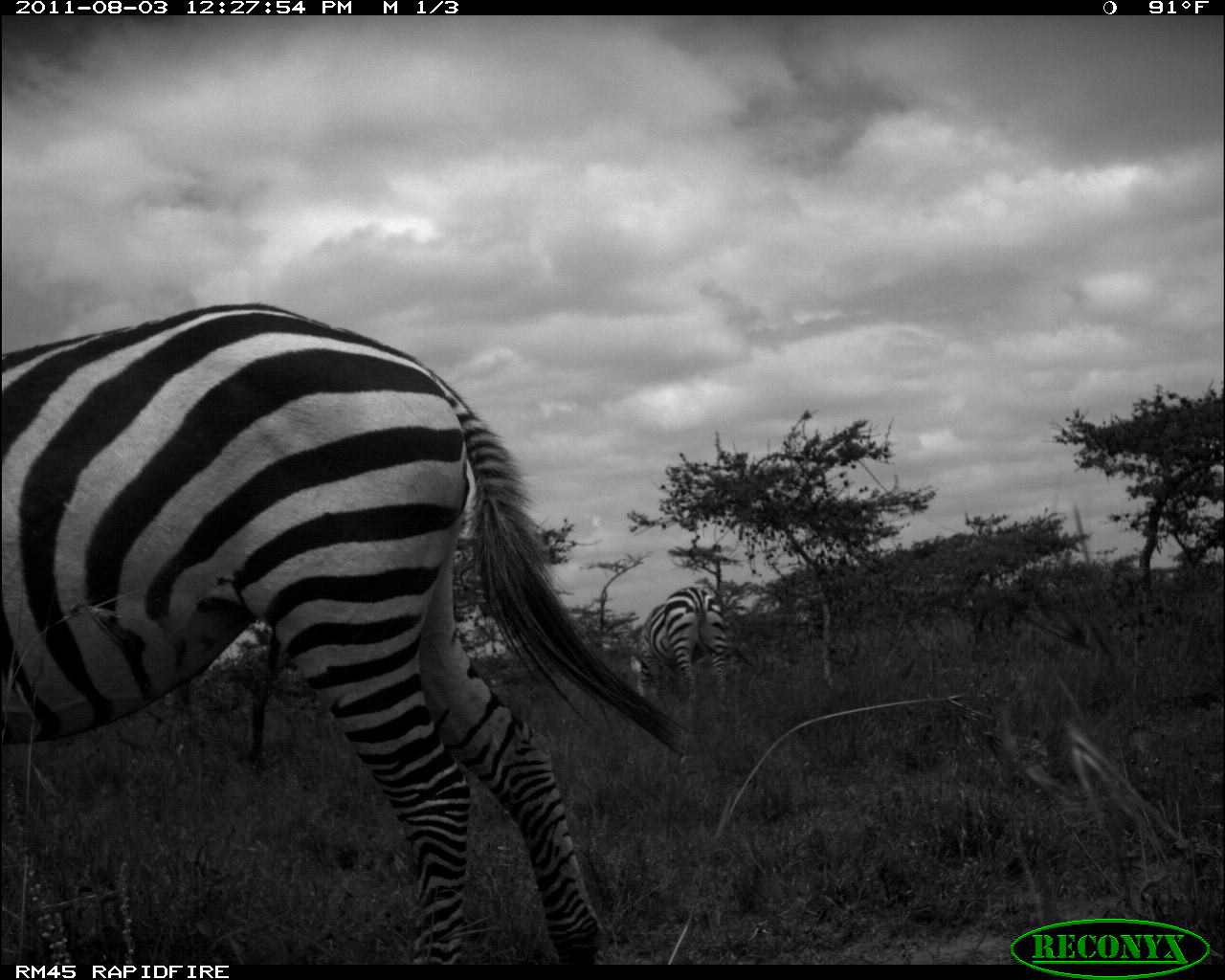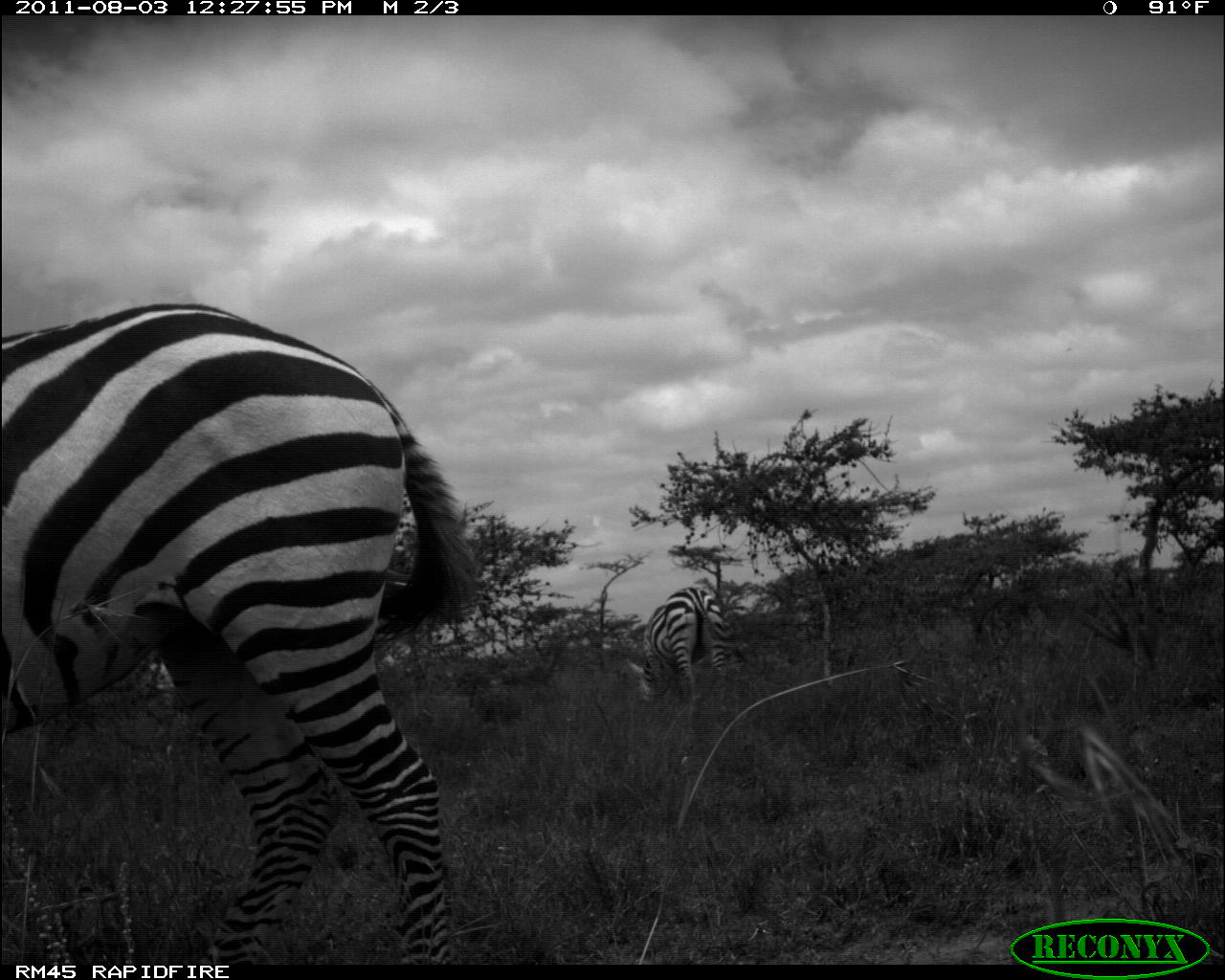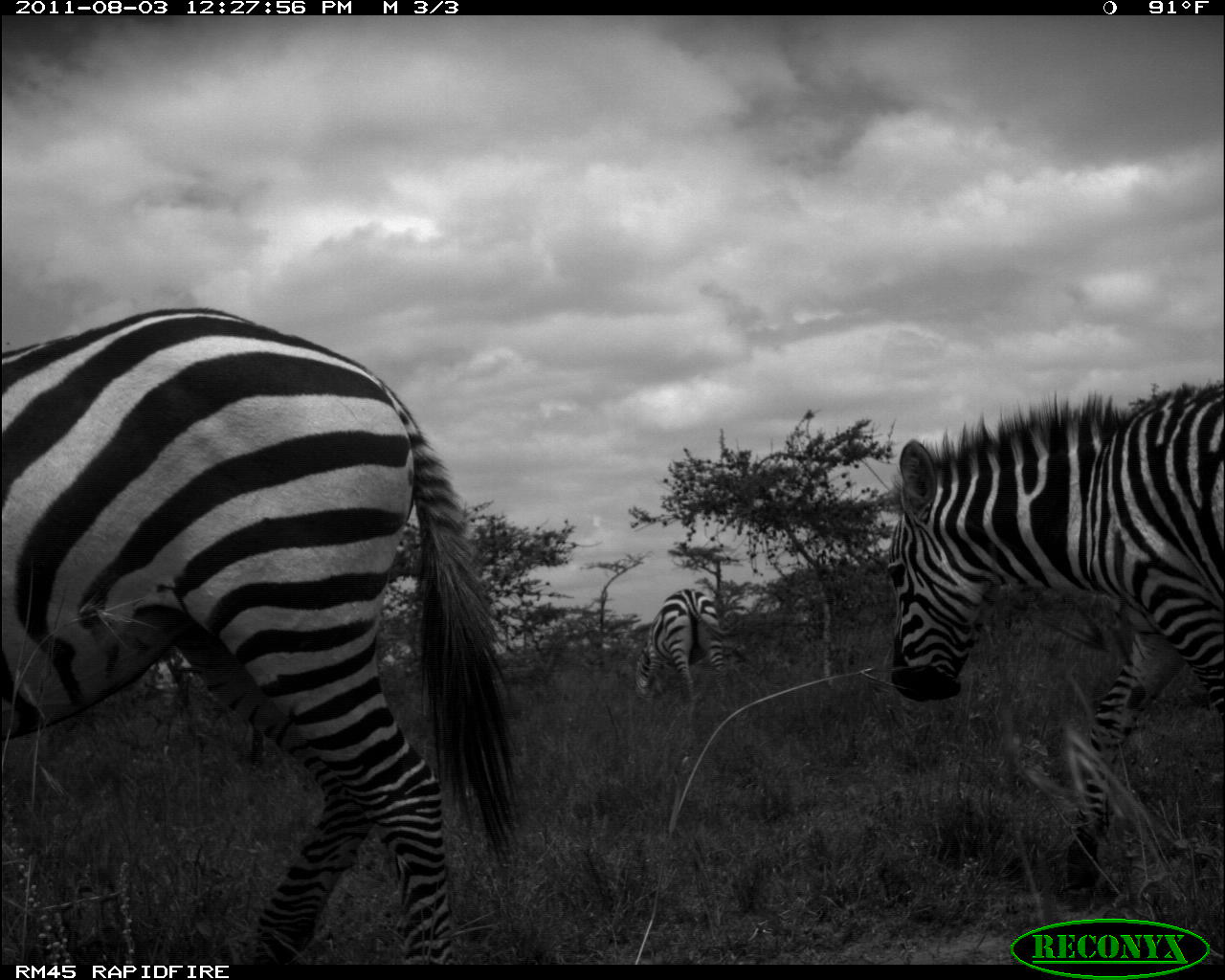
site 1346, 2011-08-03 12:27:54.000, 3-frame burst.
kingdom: Animalia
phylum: Chordata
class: Mammalia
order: Perissodactyla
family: Equidae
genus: Equus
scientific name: Equus quagga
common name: plains zebra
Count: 2.